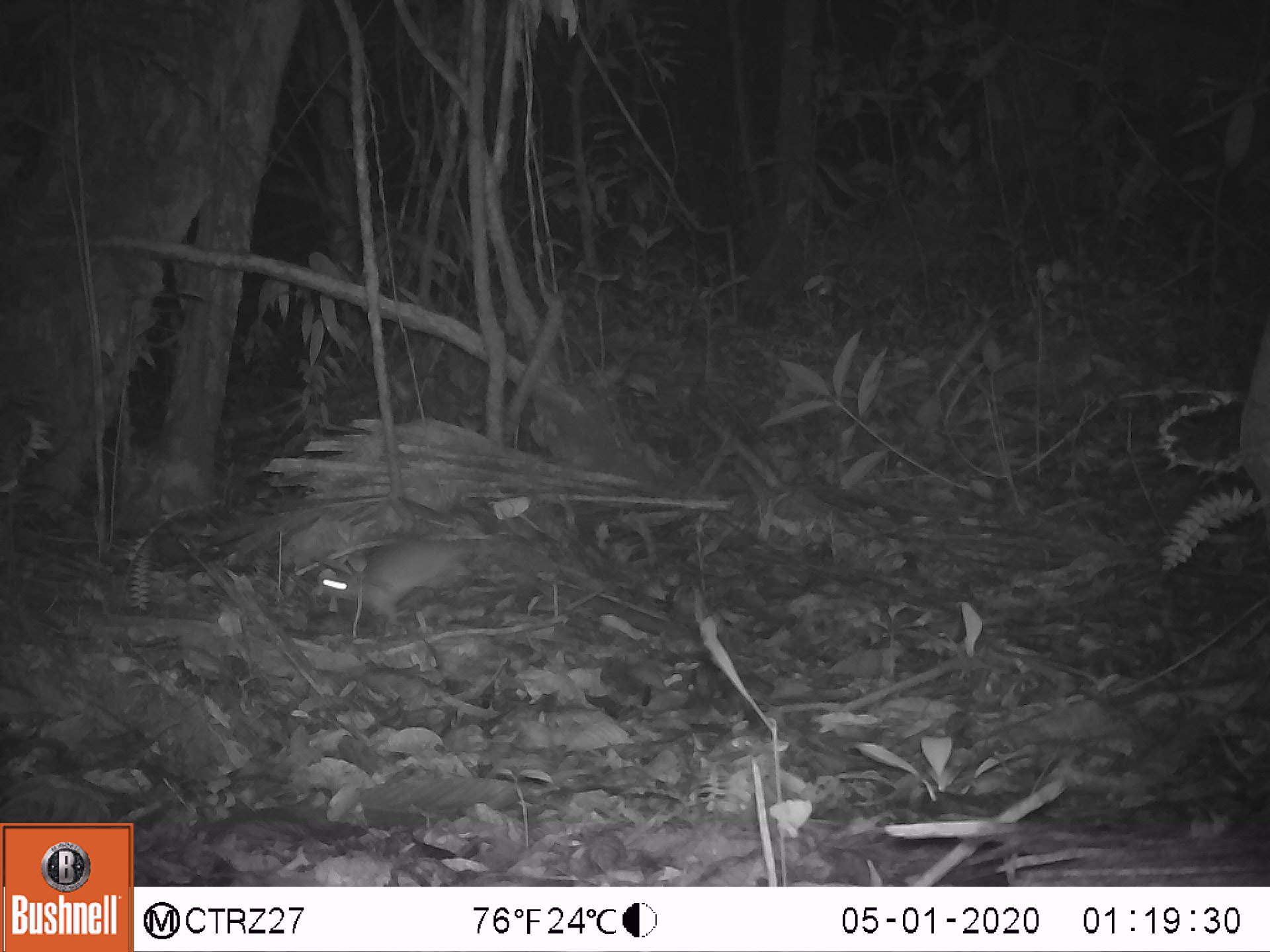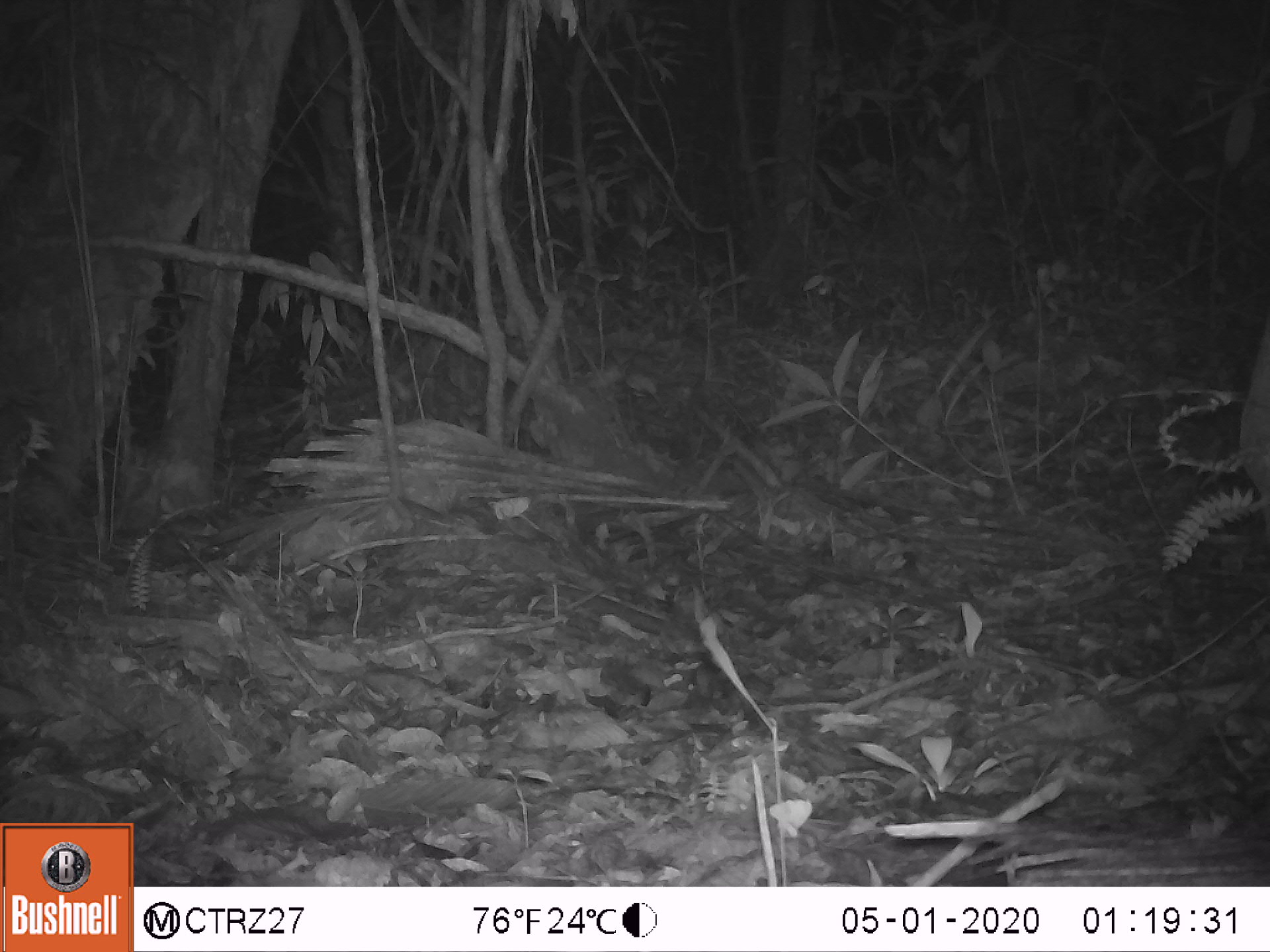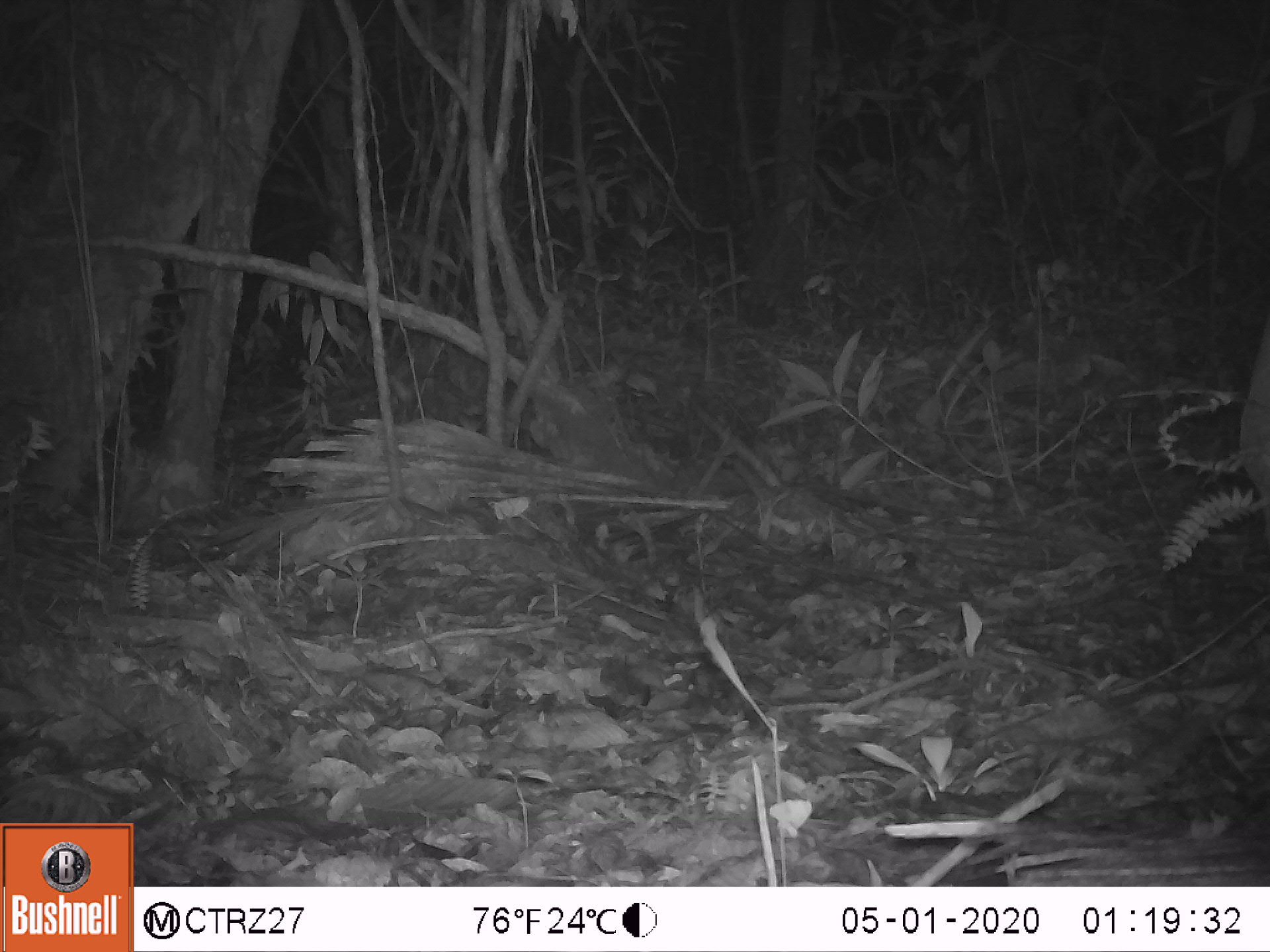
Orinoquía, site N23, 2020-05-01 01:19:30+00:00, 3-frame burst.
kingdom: Animalia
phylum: Chordata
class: Mammalia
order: Rodentia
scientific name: Rodentia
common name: rodent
Rodent (Rodentia).